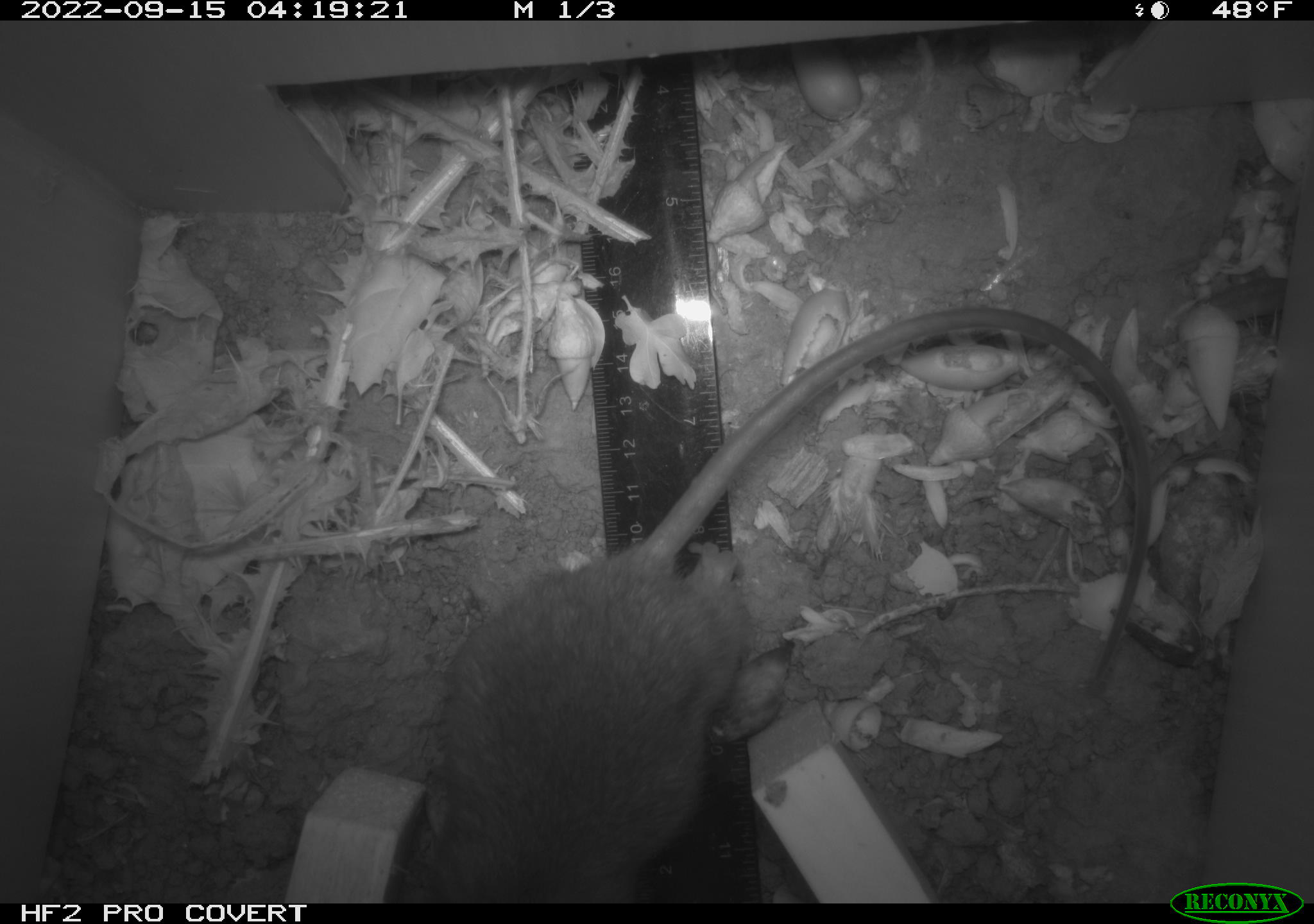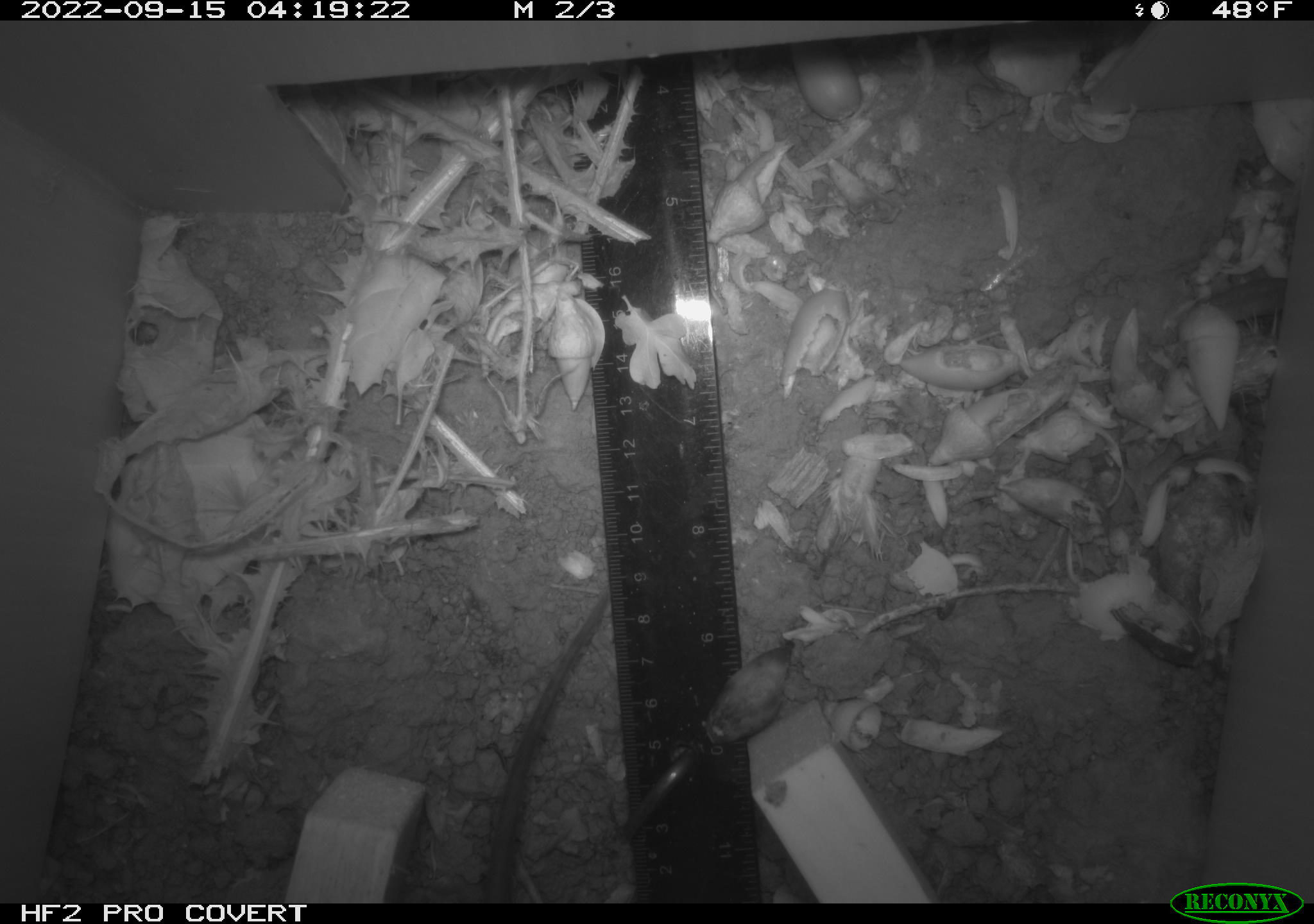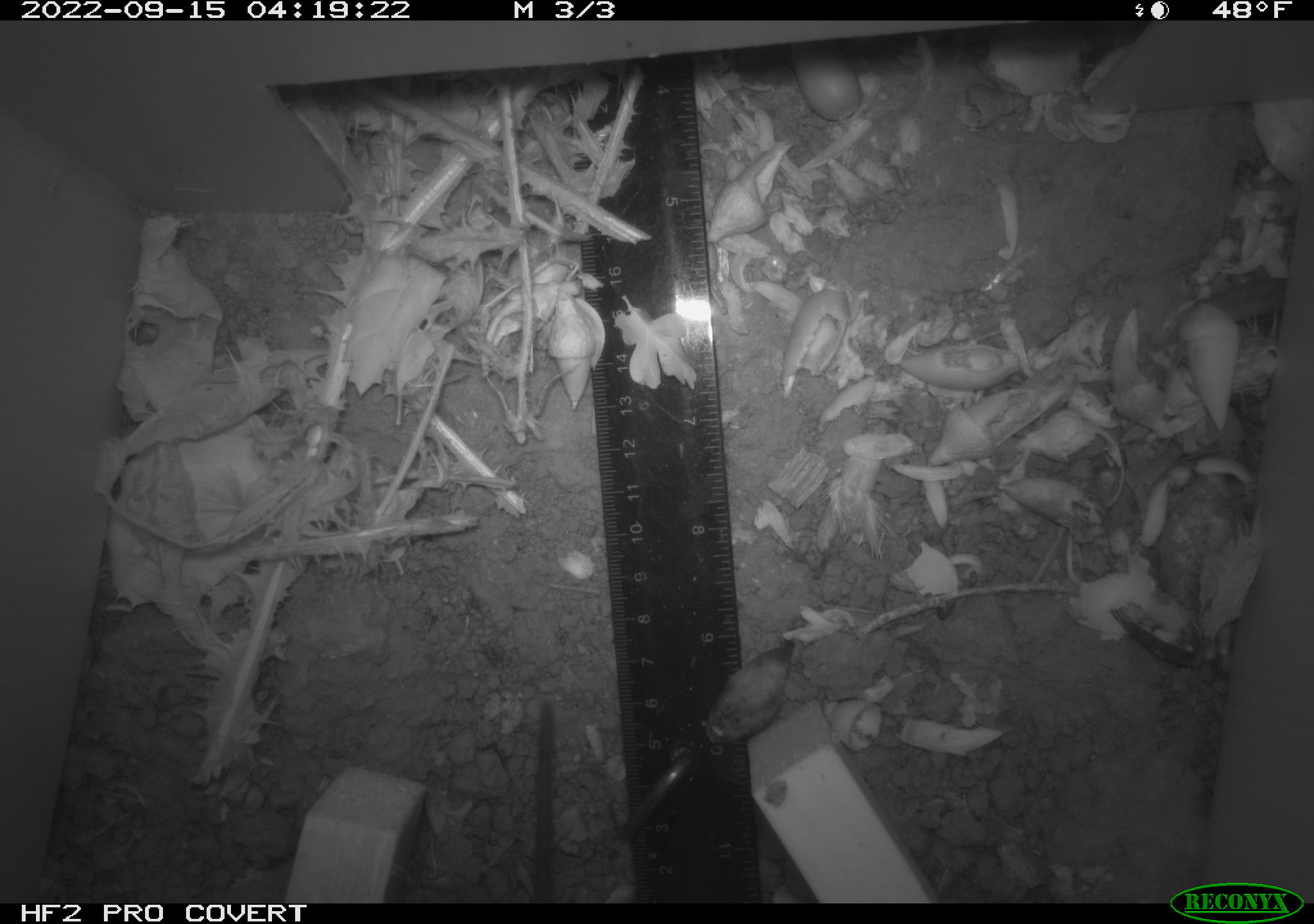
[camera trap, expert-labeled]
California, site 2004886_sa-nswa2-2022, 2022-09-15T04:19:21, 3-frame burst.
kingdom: Animalia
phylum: Chordata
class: Mammalia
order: Rodentia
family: Muridae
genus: Rattus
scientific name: Rattus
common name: rat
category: rattus species